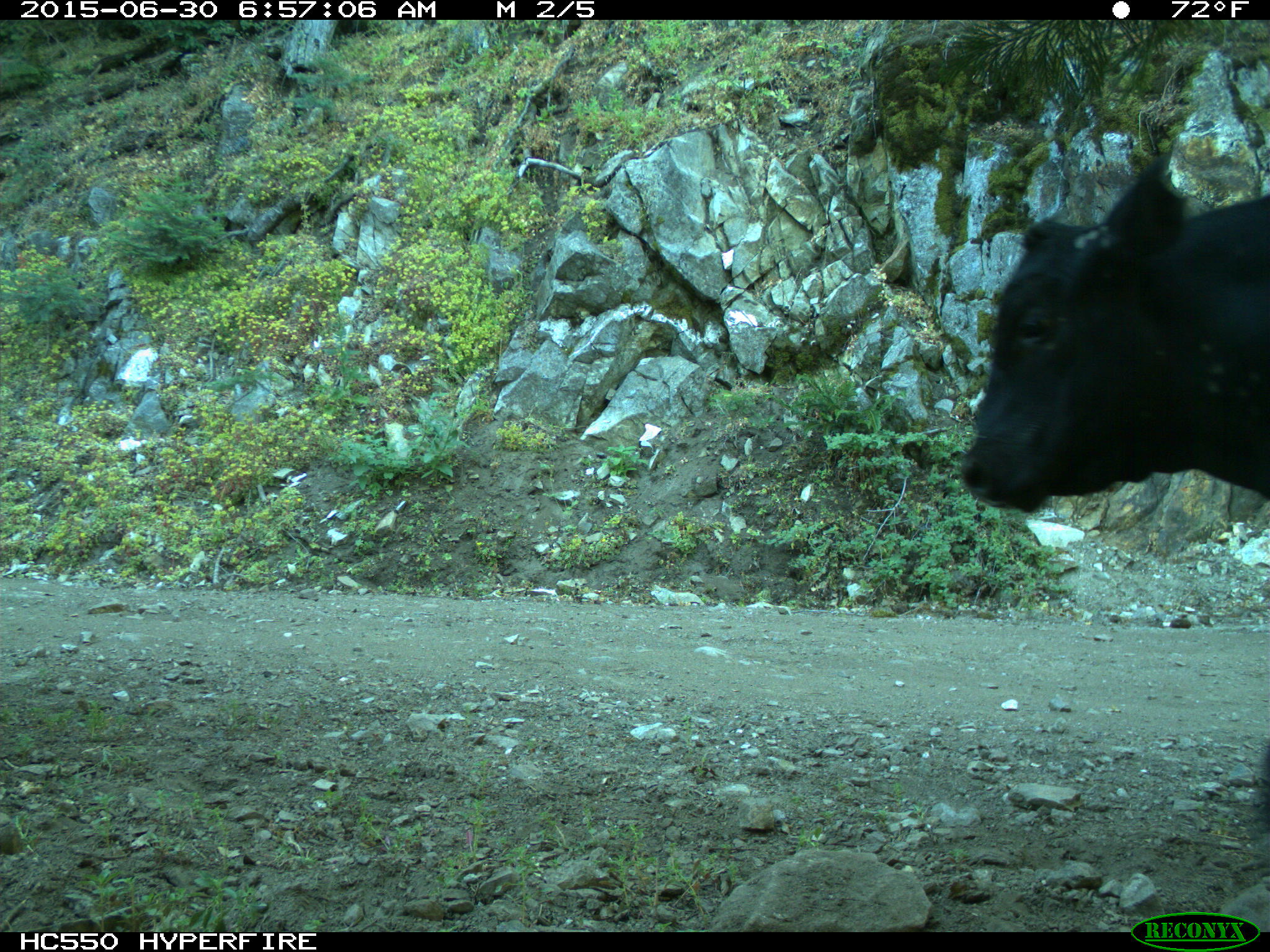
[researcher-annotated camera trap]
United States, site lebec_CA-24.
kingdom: Animalia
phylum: Chordata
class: Mammalia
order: Artiodactyla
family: Bovidae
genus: Bos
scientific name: Bos taurus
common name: domestic cow